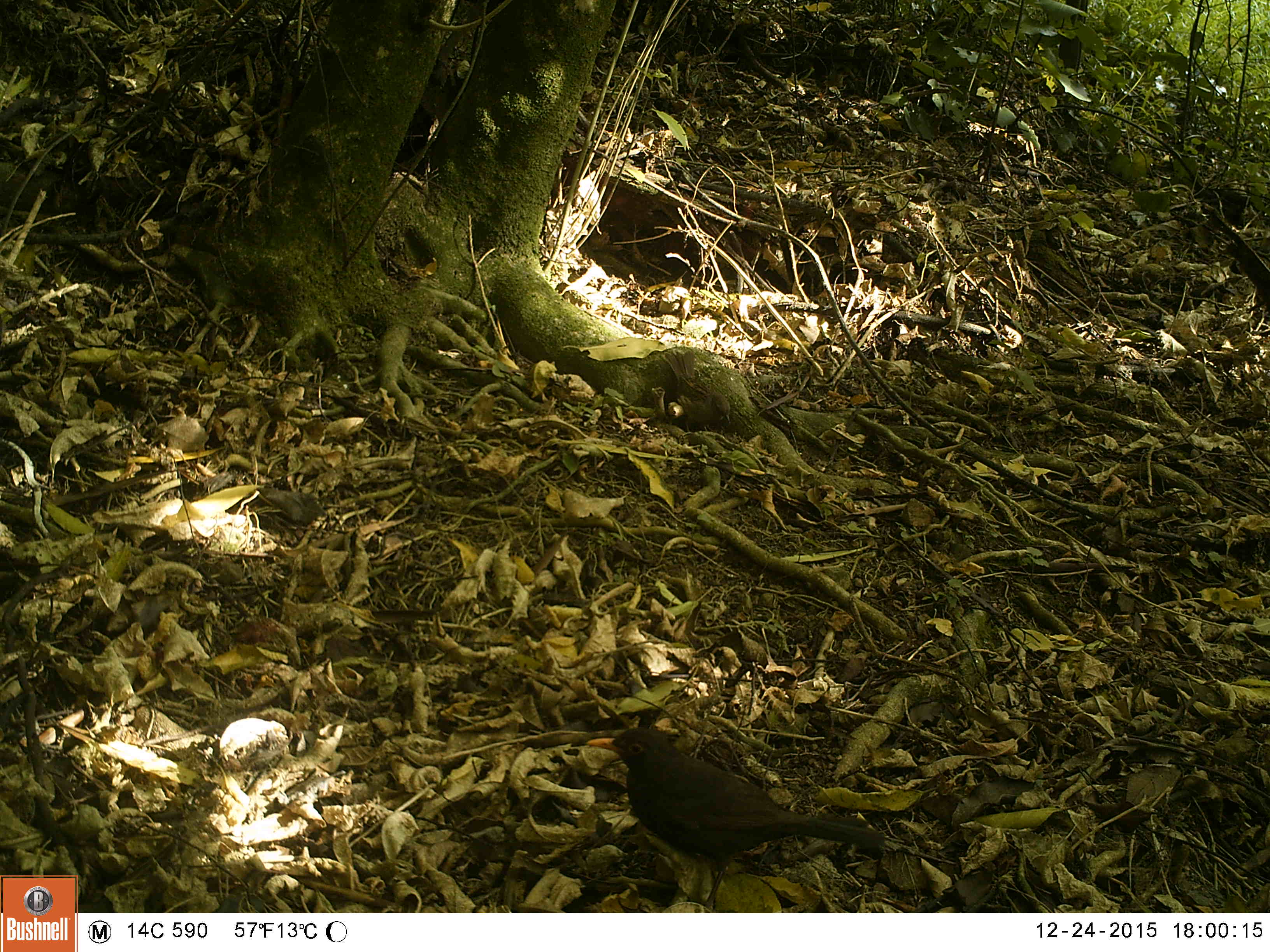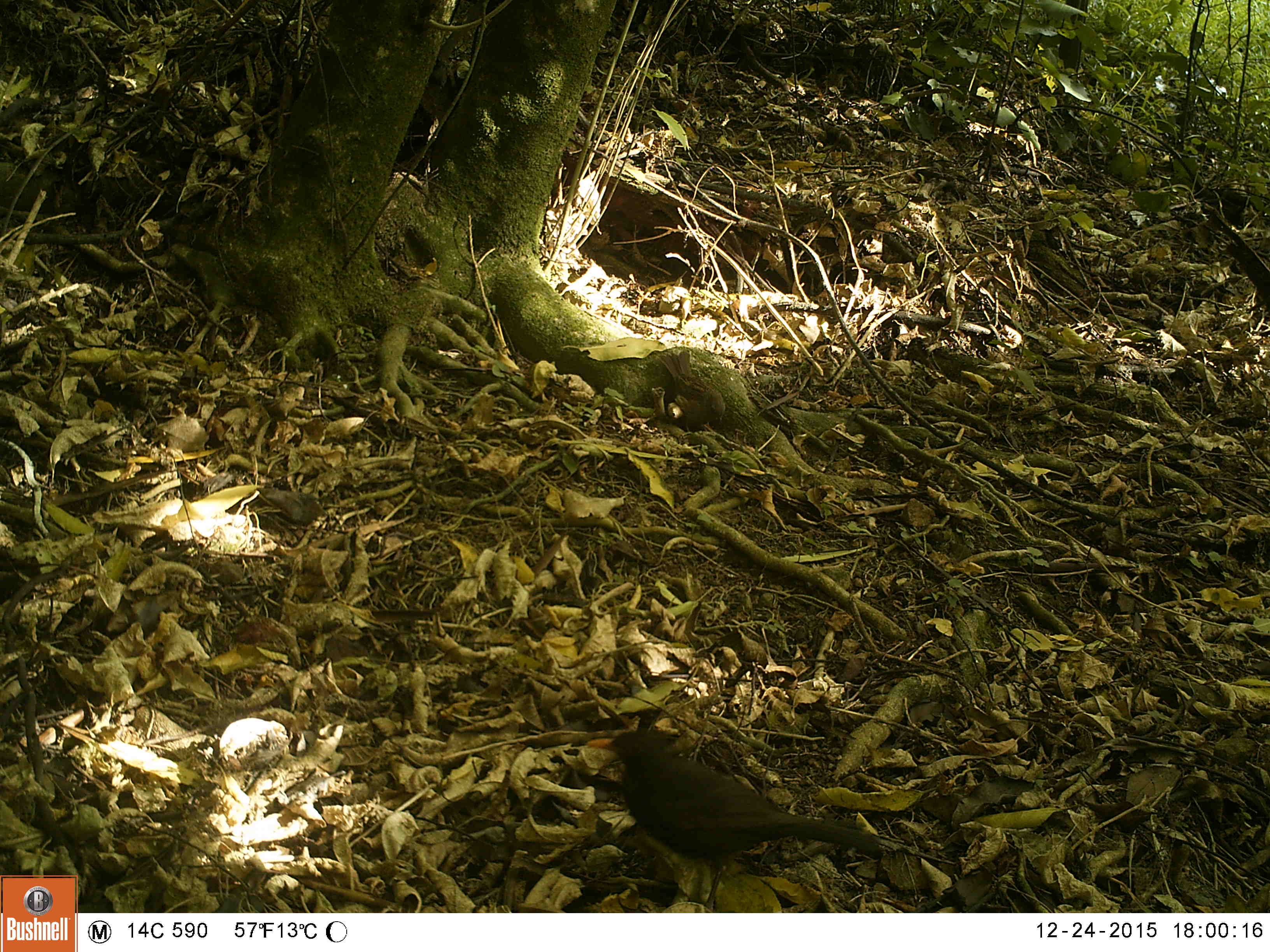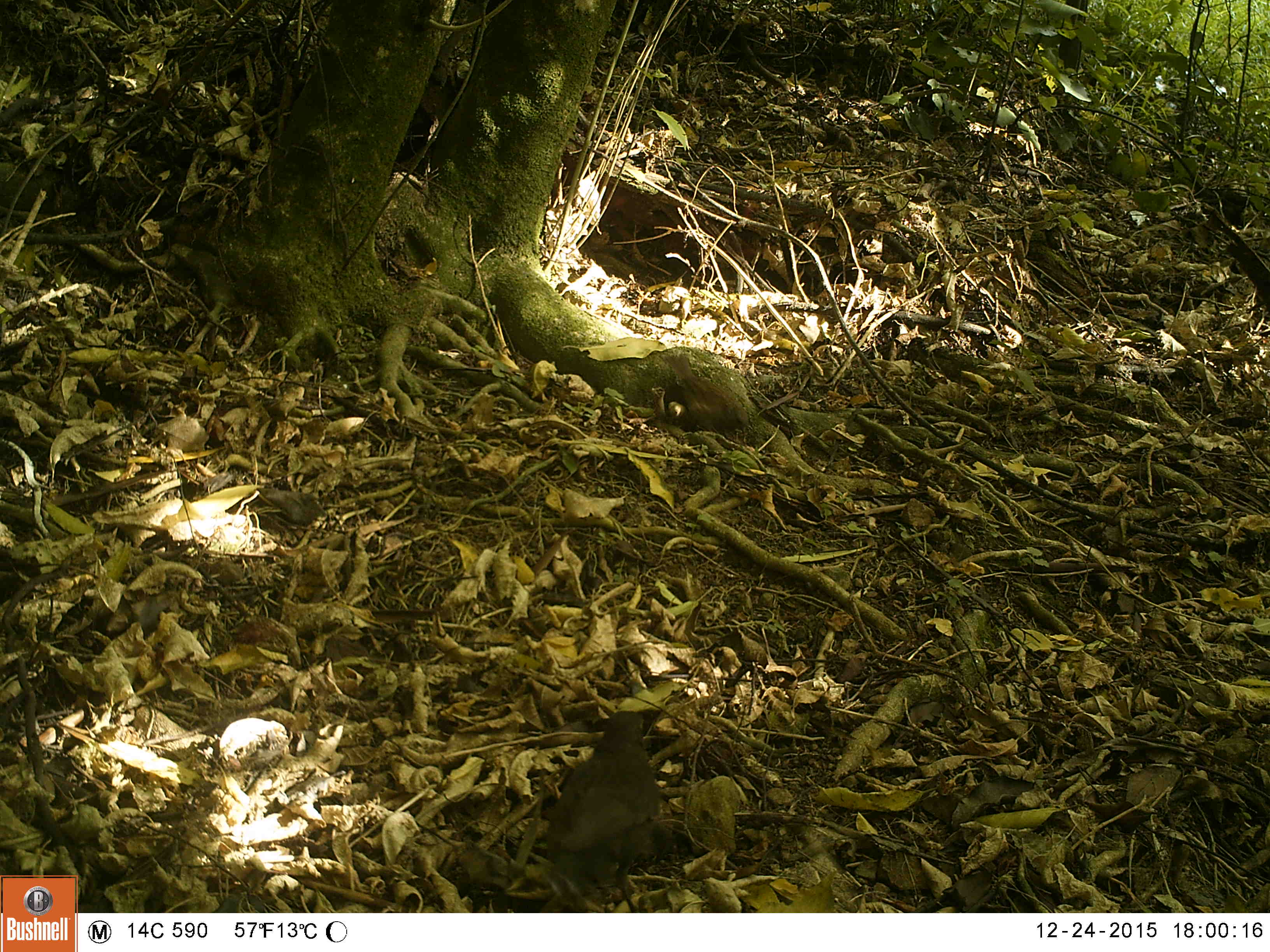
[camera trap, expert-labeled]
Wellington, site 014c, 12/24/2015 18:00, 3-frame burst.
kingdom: Animalia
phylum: Chordata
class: Aves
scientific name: Aves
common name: bird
Bird (Aves).